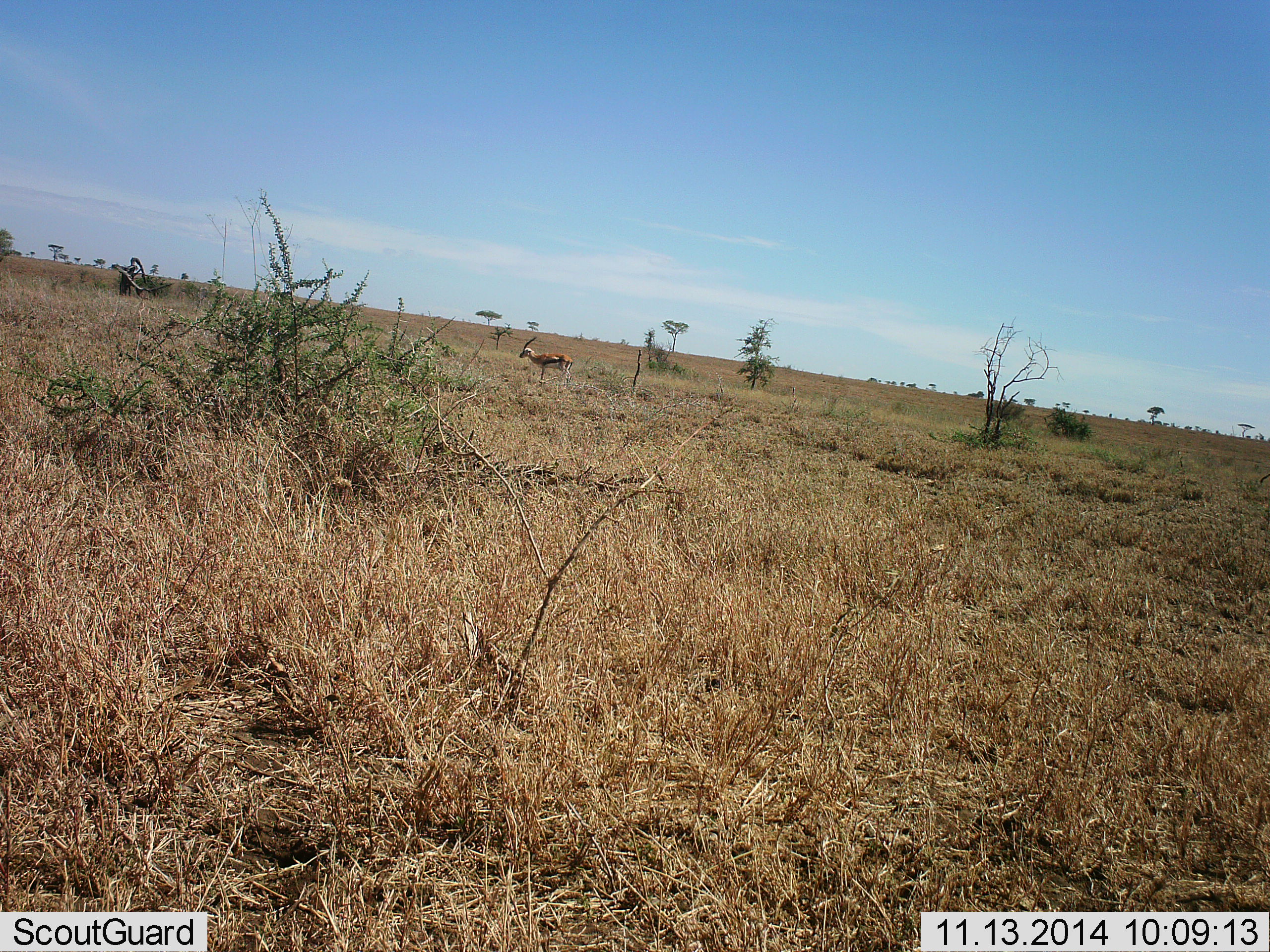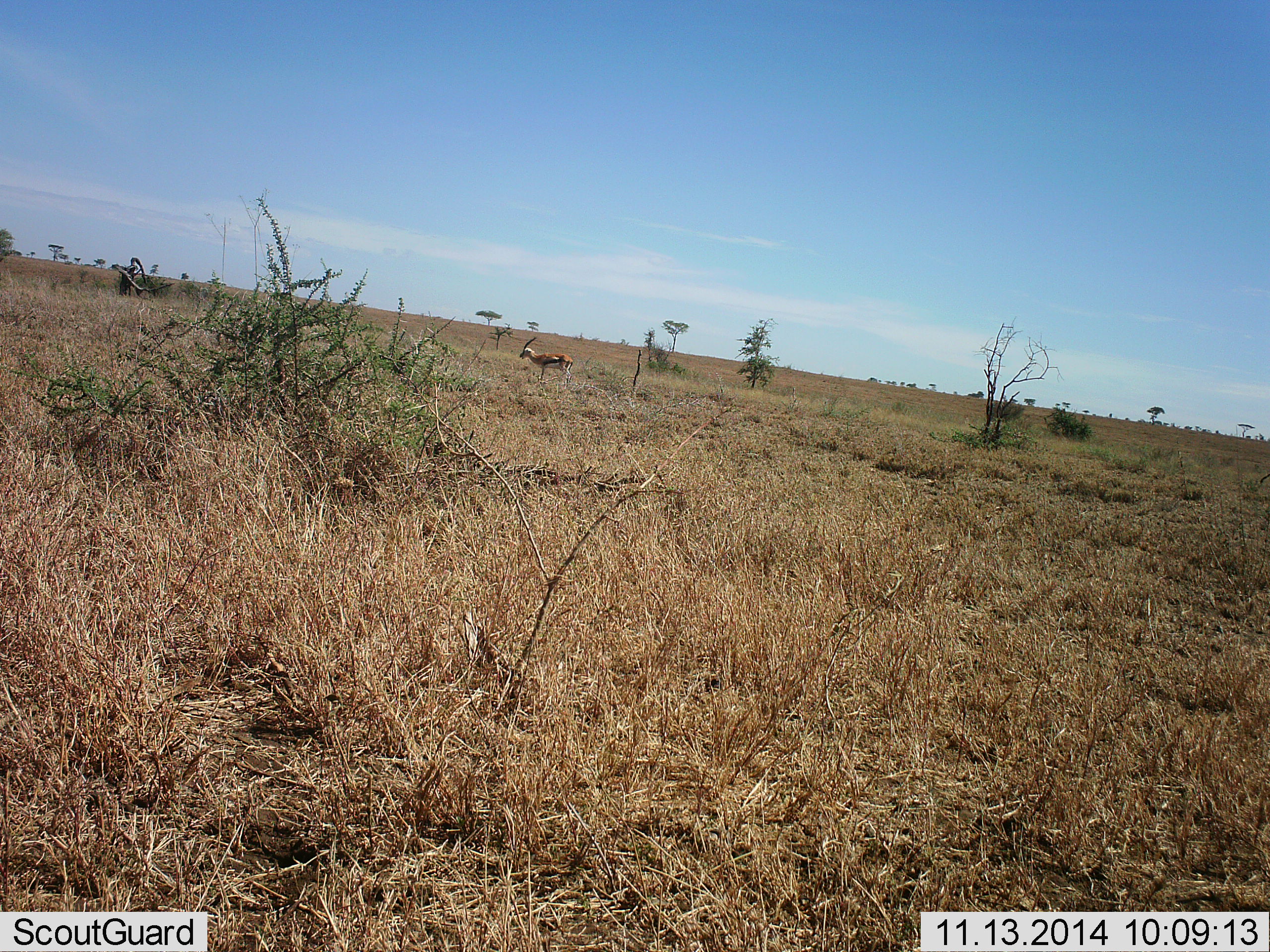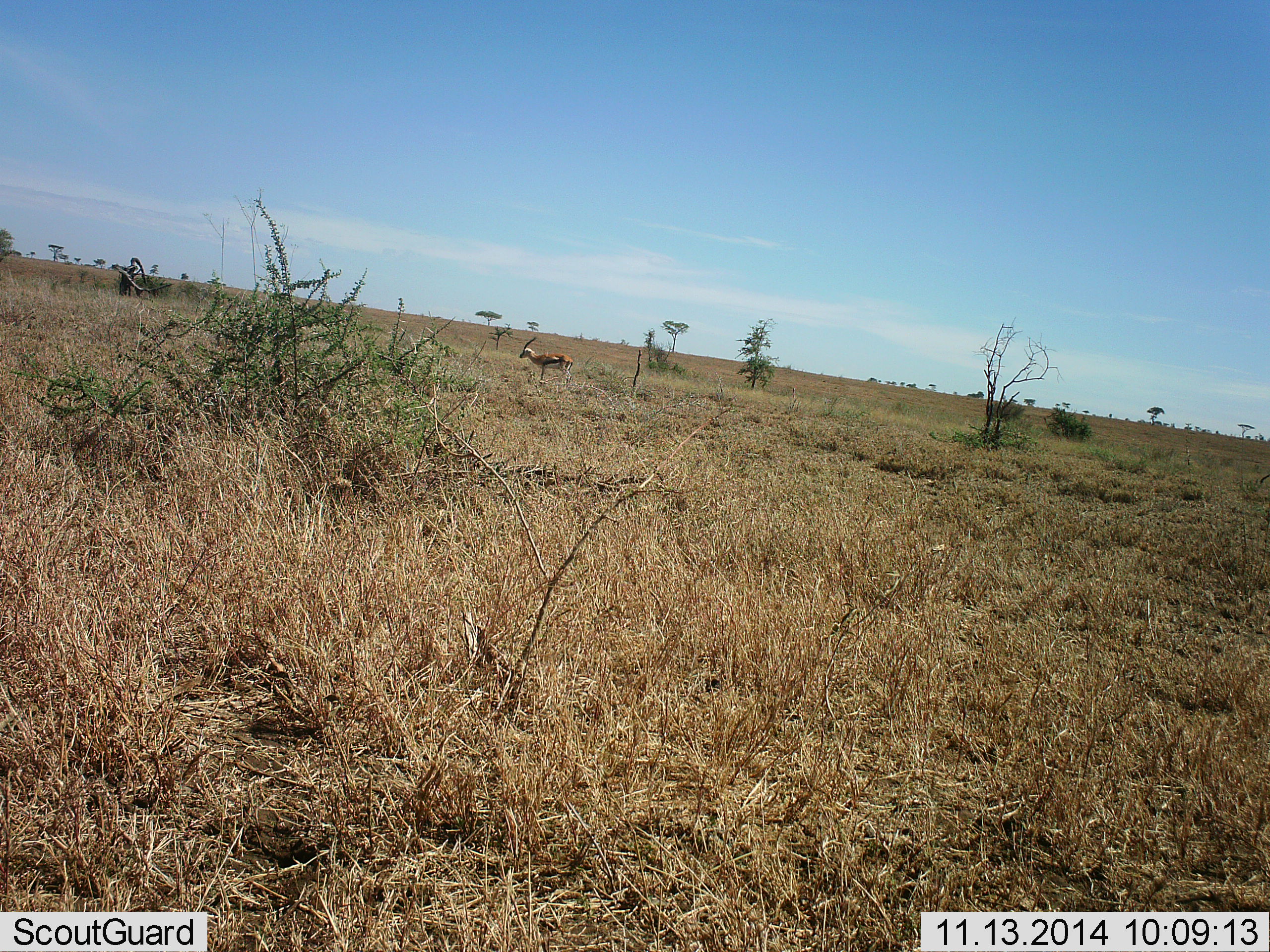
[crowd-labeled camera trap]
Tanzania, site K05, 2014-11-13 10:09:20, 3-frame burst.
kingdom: Animalia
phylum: Chordata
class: Mammalia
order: Artiodactyla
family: Bovidae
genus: Eudorcas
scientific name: Eudorcas thomsonii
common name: thomson's gazelle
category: gazellethomsons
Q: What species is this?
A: Gazellethomsons (thomson's gazelle) (Eudorcas thomsonii).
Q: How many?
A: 1.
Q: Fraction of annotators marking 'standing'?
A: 90%.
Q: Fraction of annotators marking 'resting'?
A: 0%.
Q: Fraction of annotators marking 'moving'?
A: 10%.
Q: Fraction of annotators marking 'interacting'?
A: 0%.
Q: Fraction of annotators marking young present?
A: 0%.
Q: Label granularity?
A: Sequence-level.